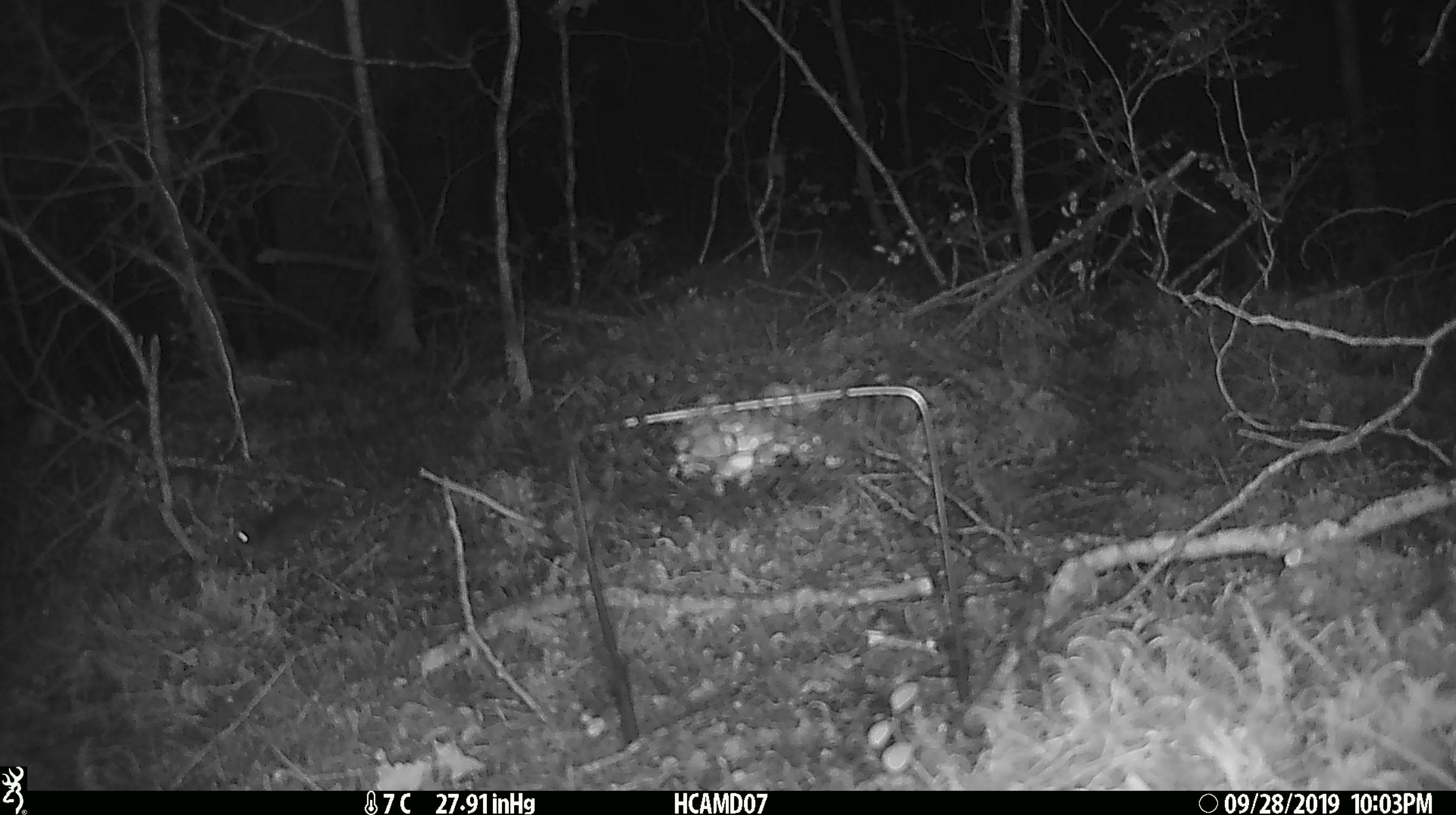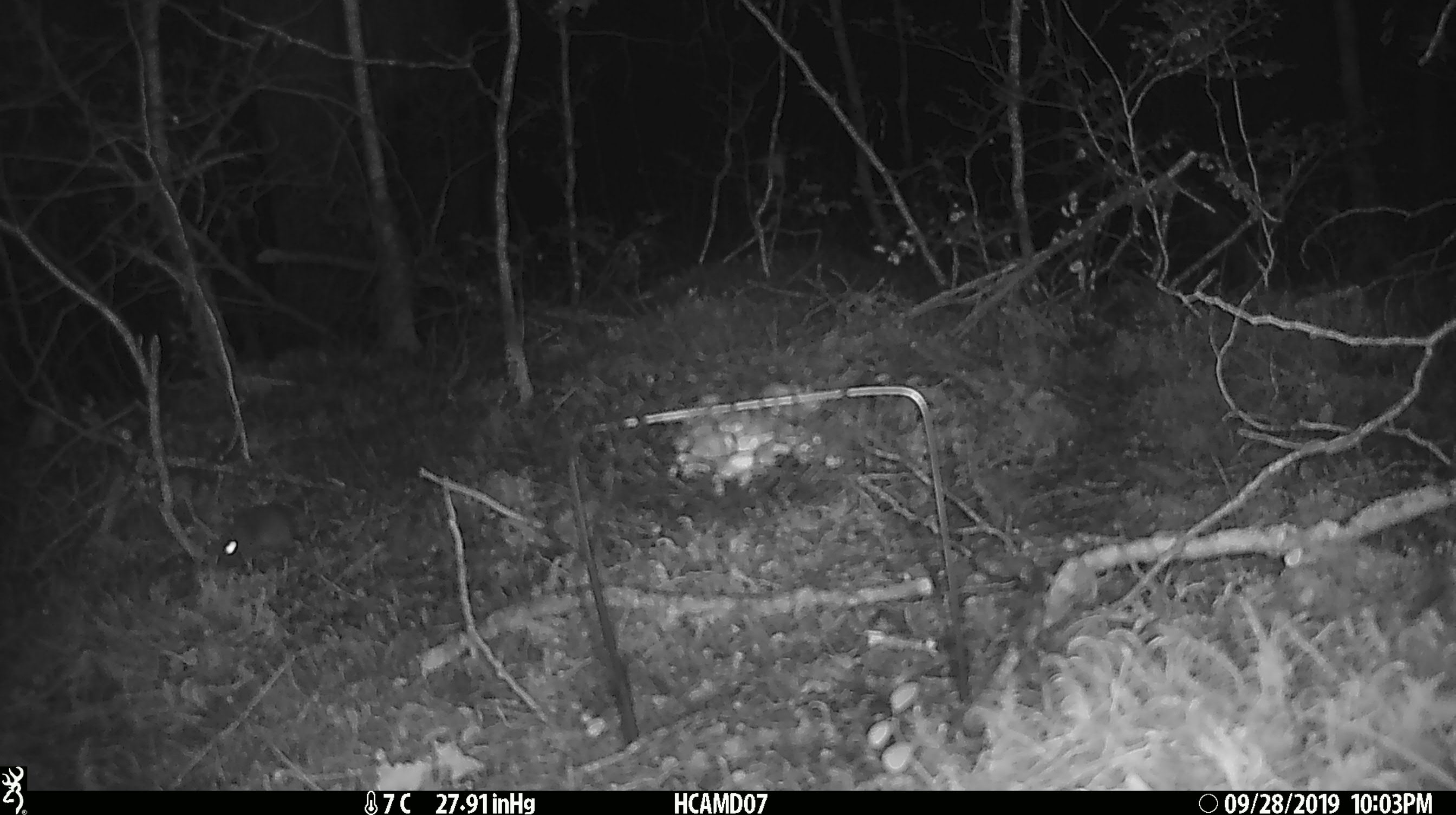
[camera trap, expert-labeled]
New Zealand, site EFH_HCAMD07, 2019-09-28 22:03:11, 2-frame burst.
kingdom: Animalia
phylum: Chordata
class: Mammalia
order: Rodentia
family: Muridae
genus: Mus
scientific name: Mus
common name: mouse